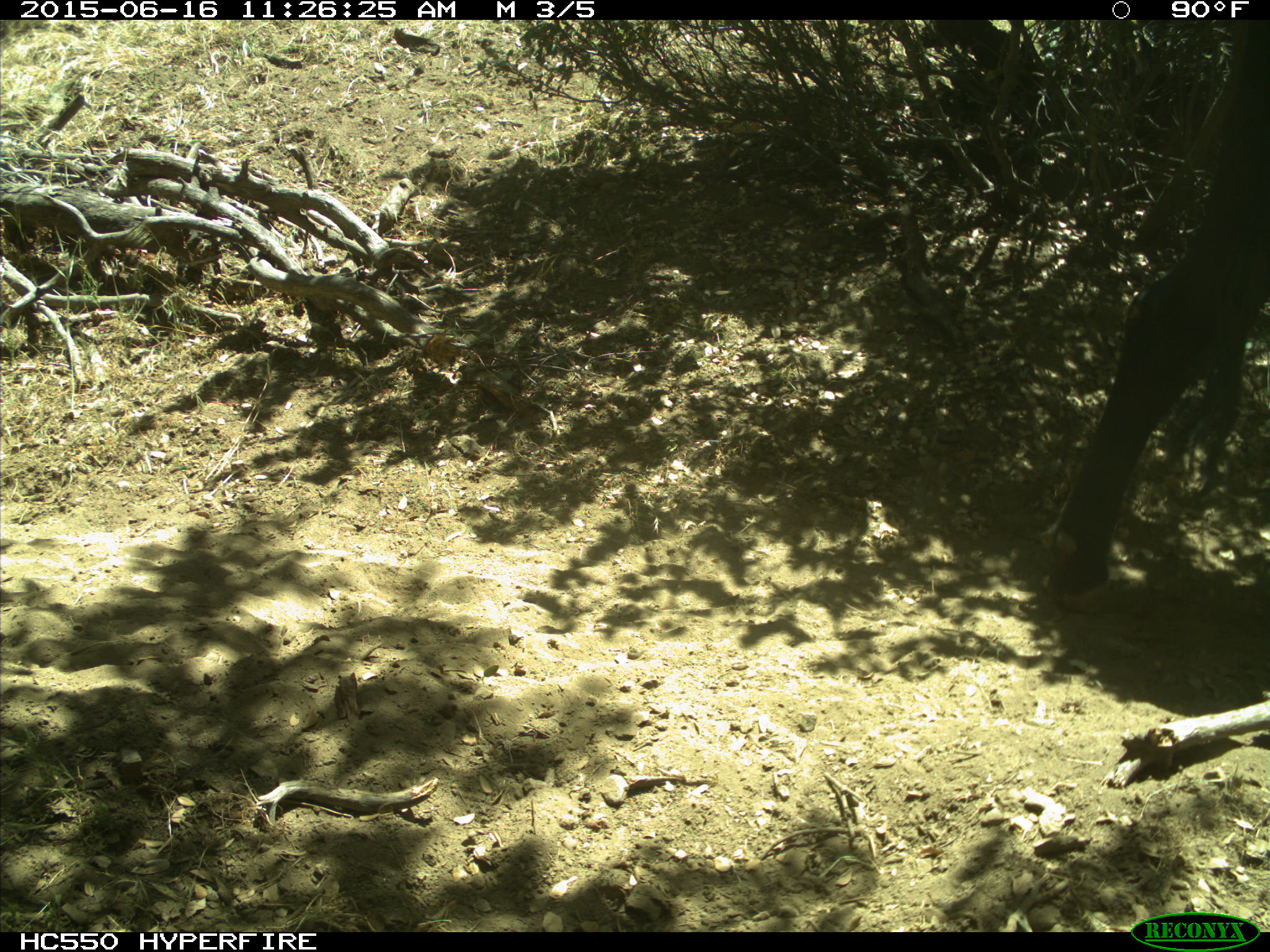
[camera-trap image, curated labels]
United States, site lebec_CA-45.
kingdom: Animalia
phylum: Chordata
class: Mammalia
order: Artiodactyla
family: Bovidae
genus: Bos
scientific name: Bos taurus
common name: domestic cow